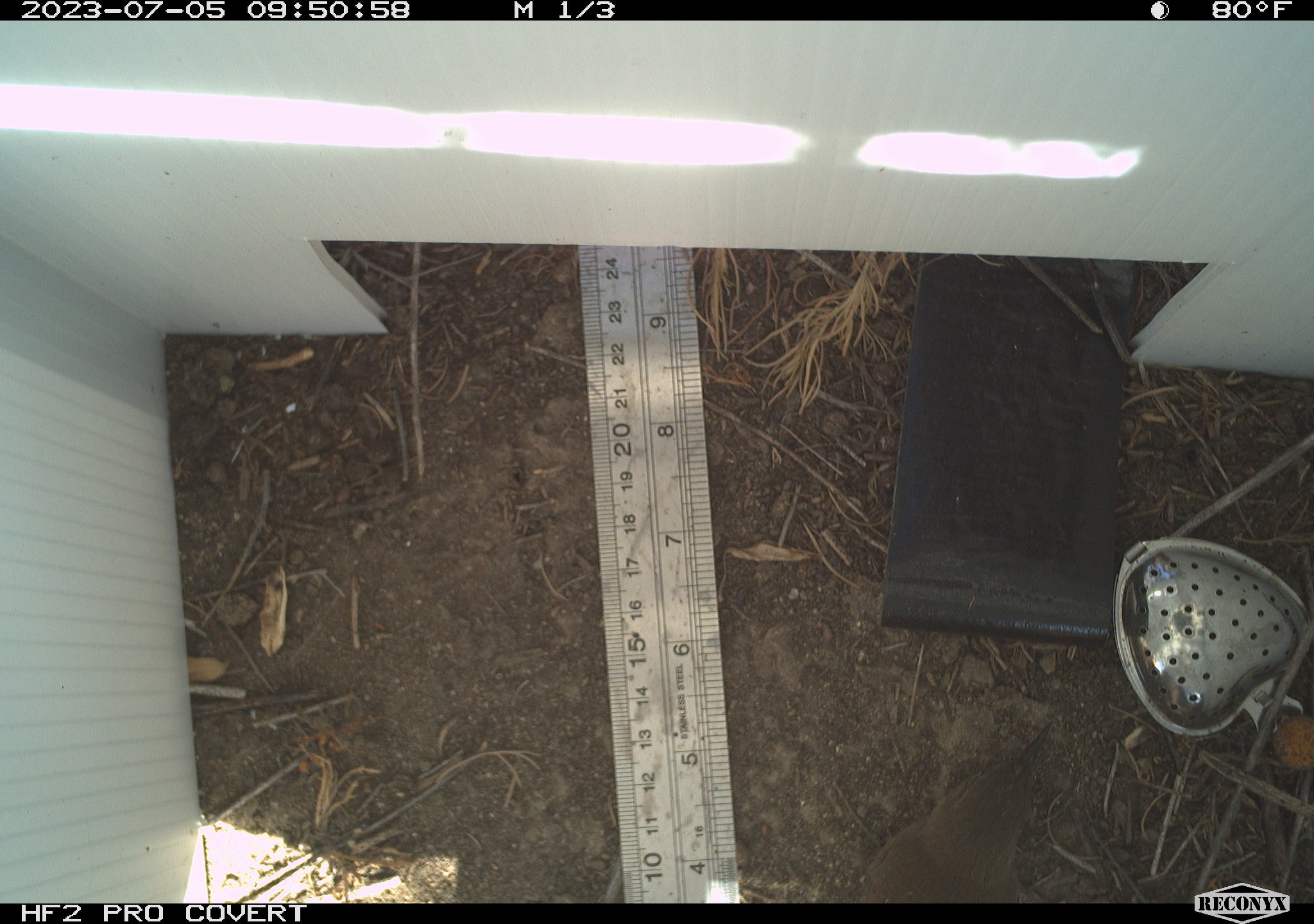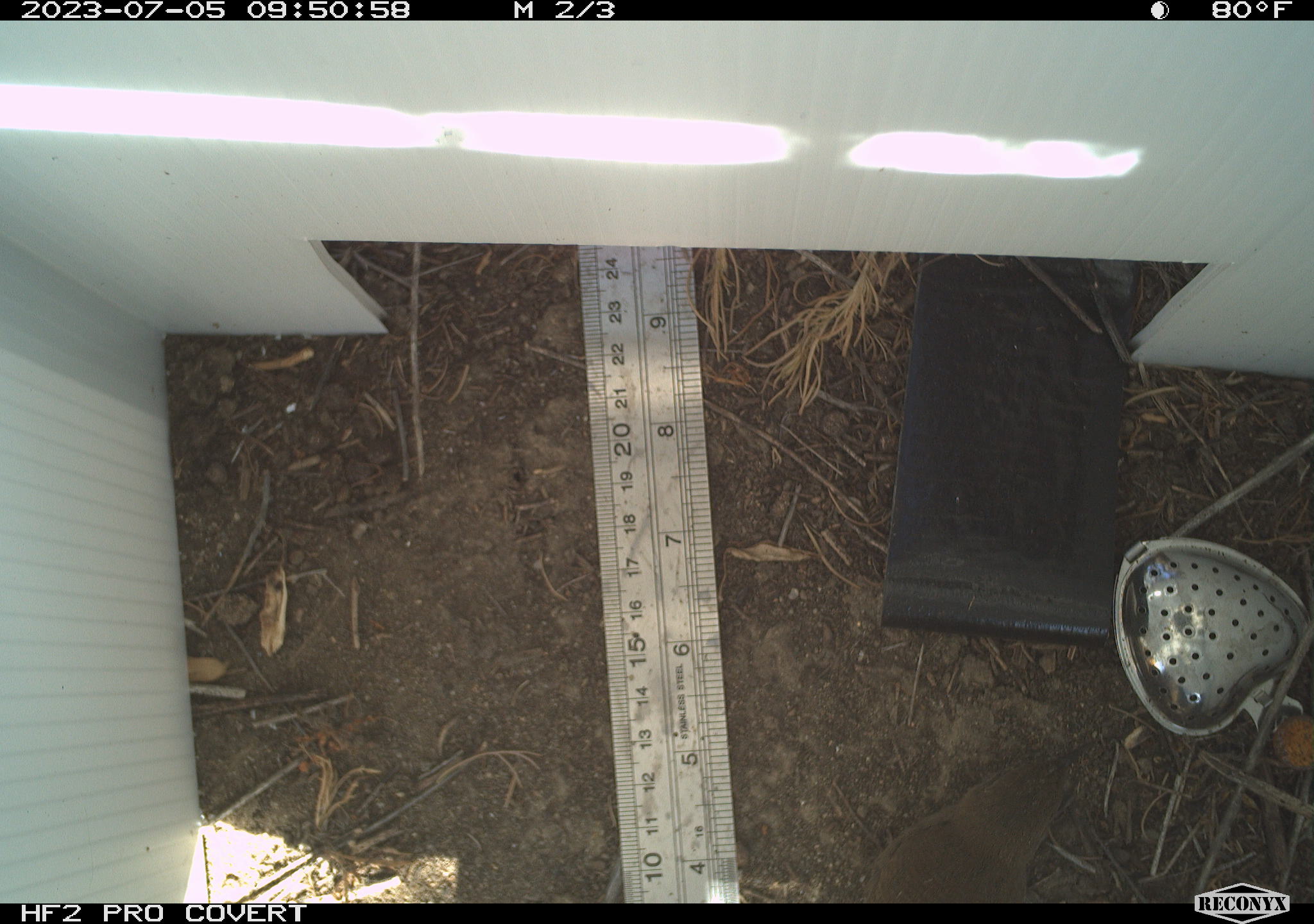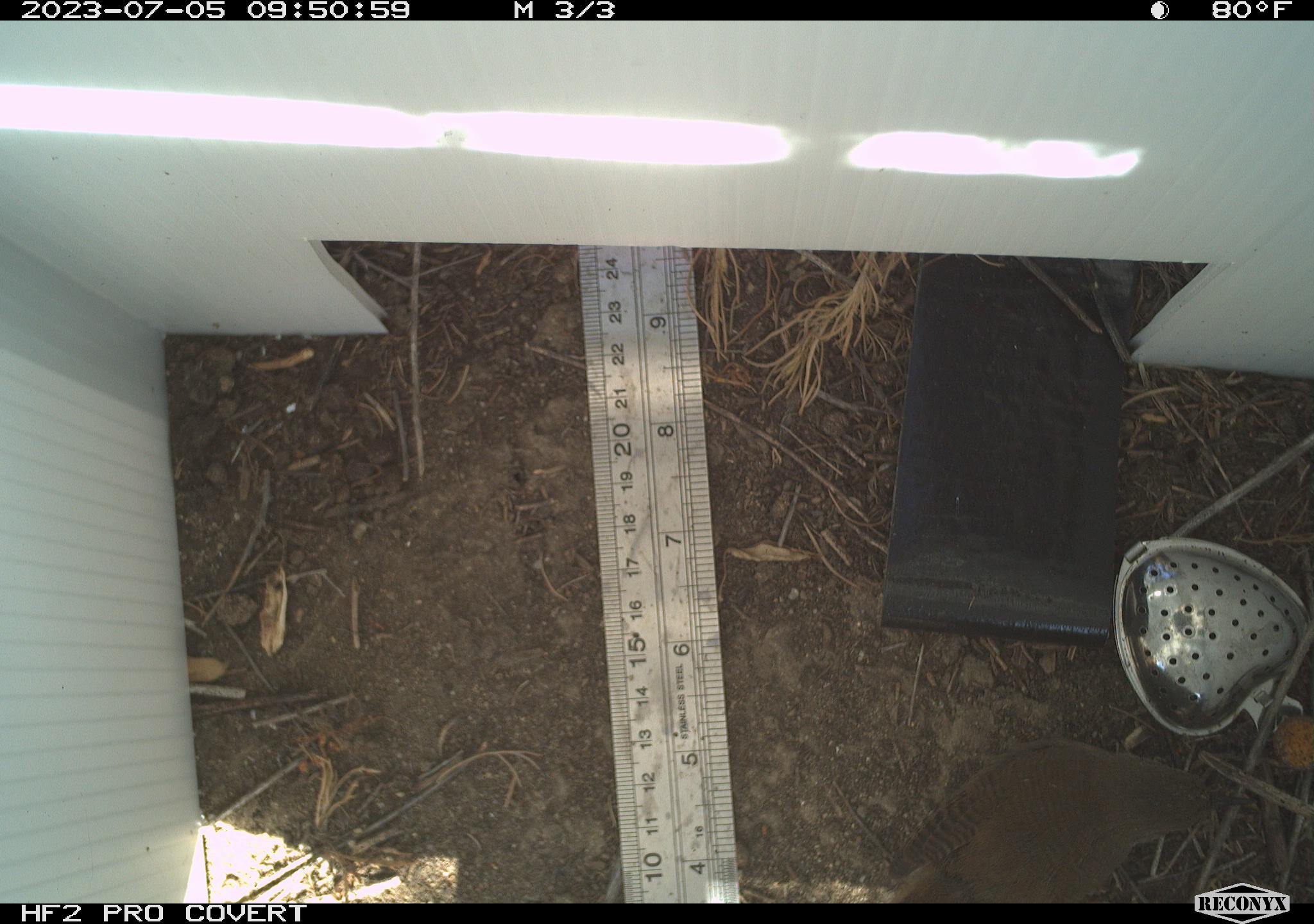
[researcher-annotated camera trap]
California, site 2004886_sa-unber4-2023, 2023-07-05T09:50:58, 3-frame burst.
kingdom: Animalia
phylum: Chordata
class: Aves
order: Passeriformes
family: Troglodytidae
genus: Troglodytes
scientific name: Troglodytes aedon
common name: house wren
House wren (Troglodytes aedon).